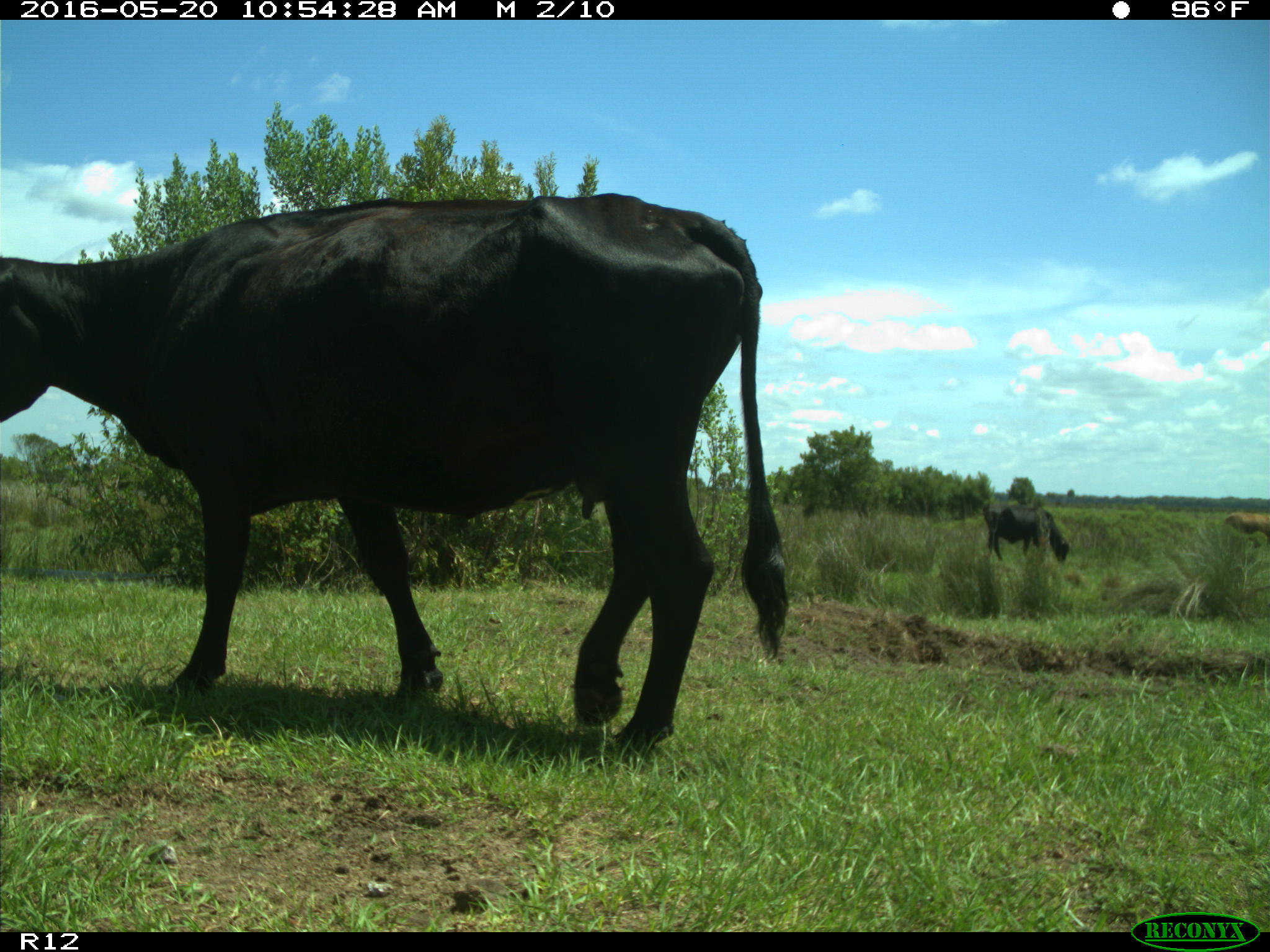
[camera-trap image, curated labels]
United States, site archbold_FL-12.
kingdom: Animalia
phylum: Chordata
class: Mammalia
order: Artiodactyla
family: Bovidae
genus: Bos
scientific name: Bos taurus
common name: domestic cow